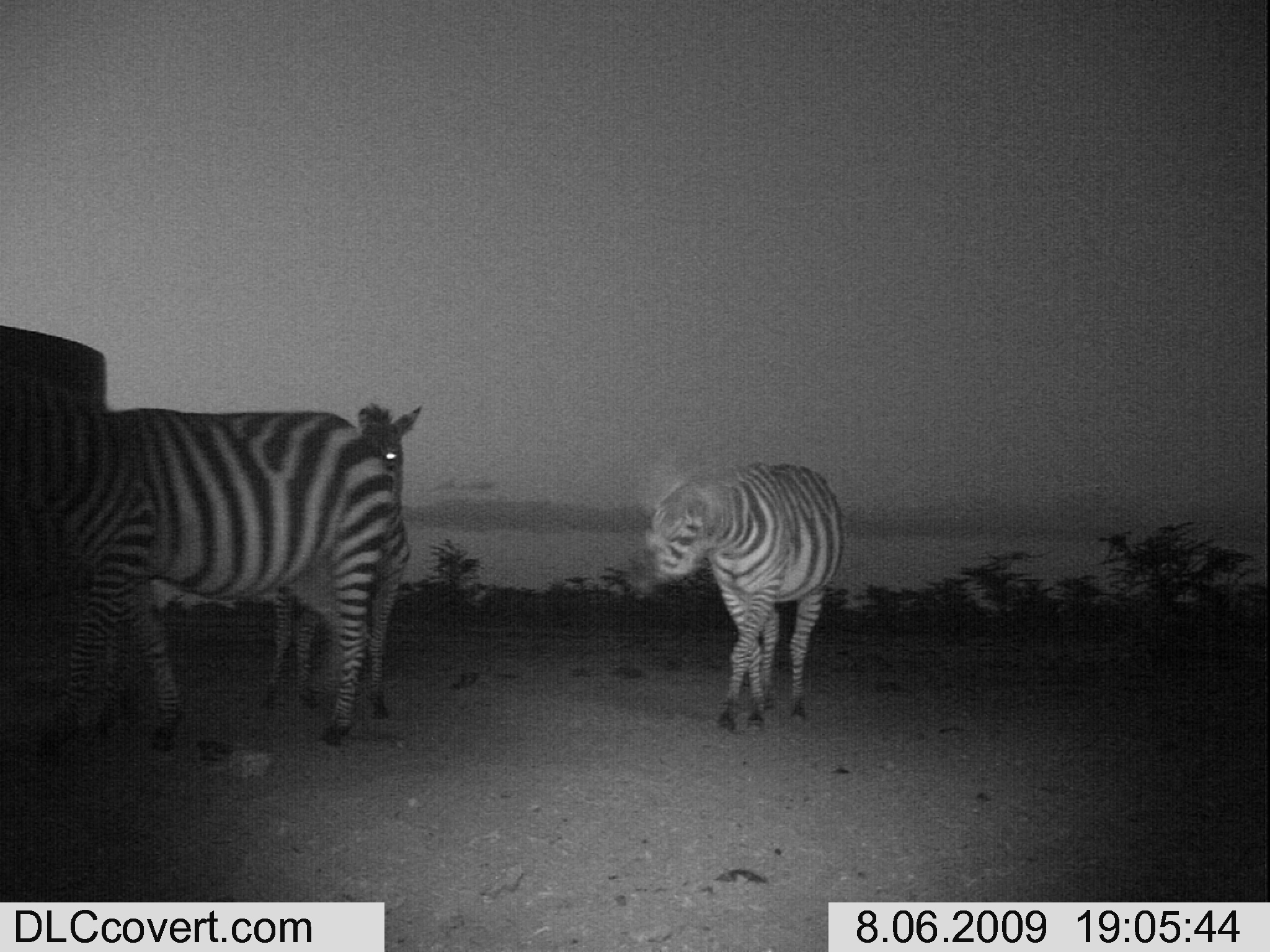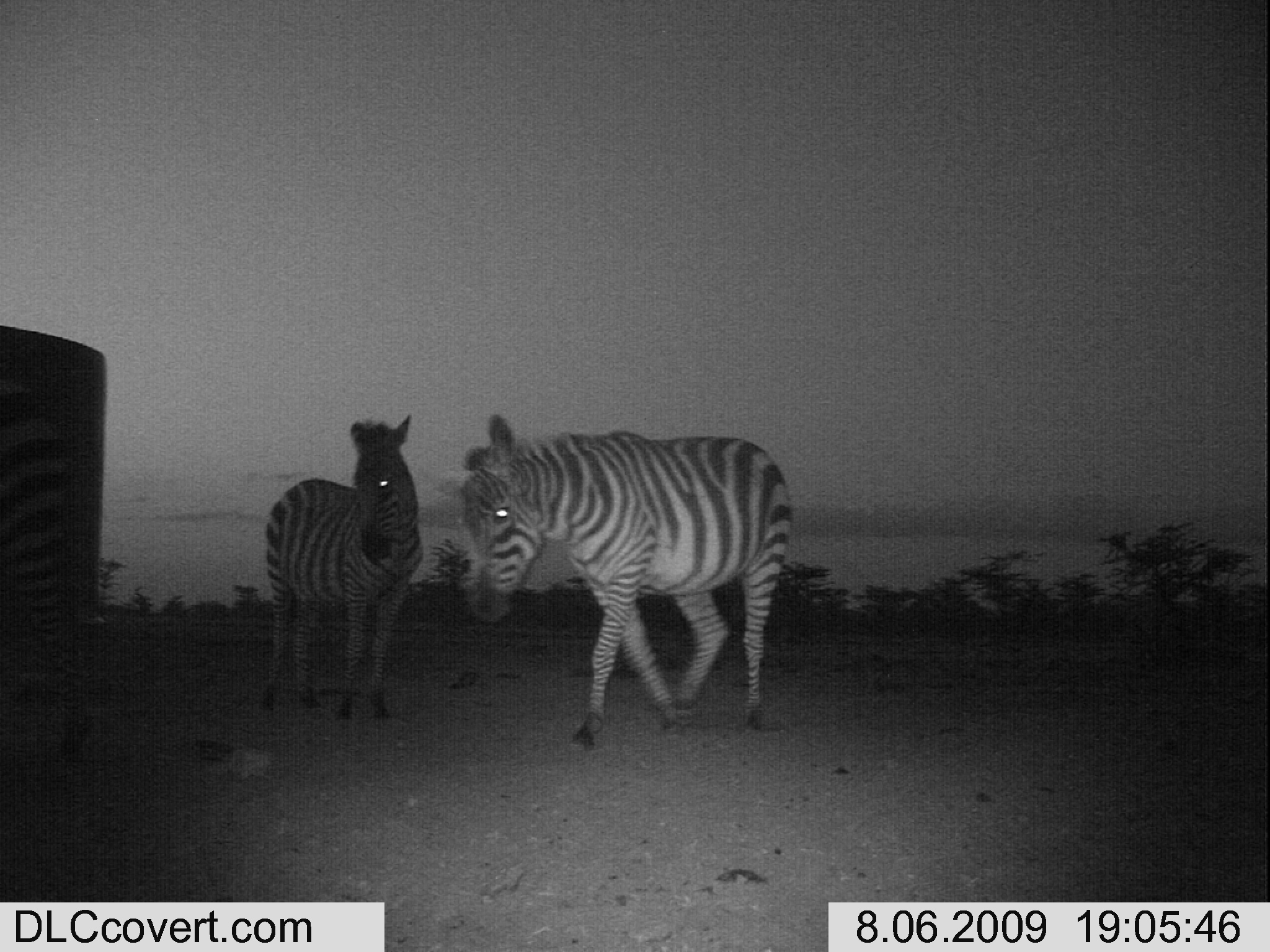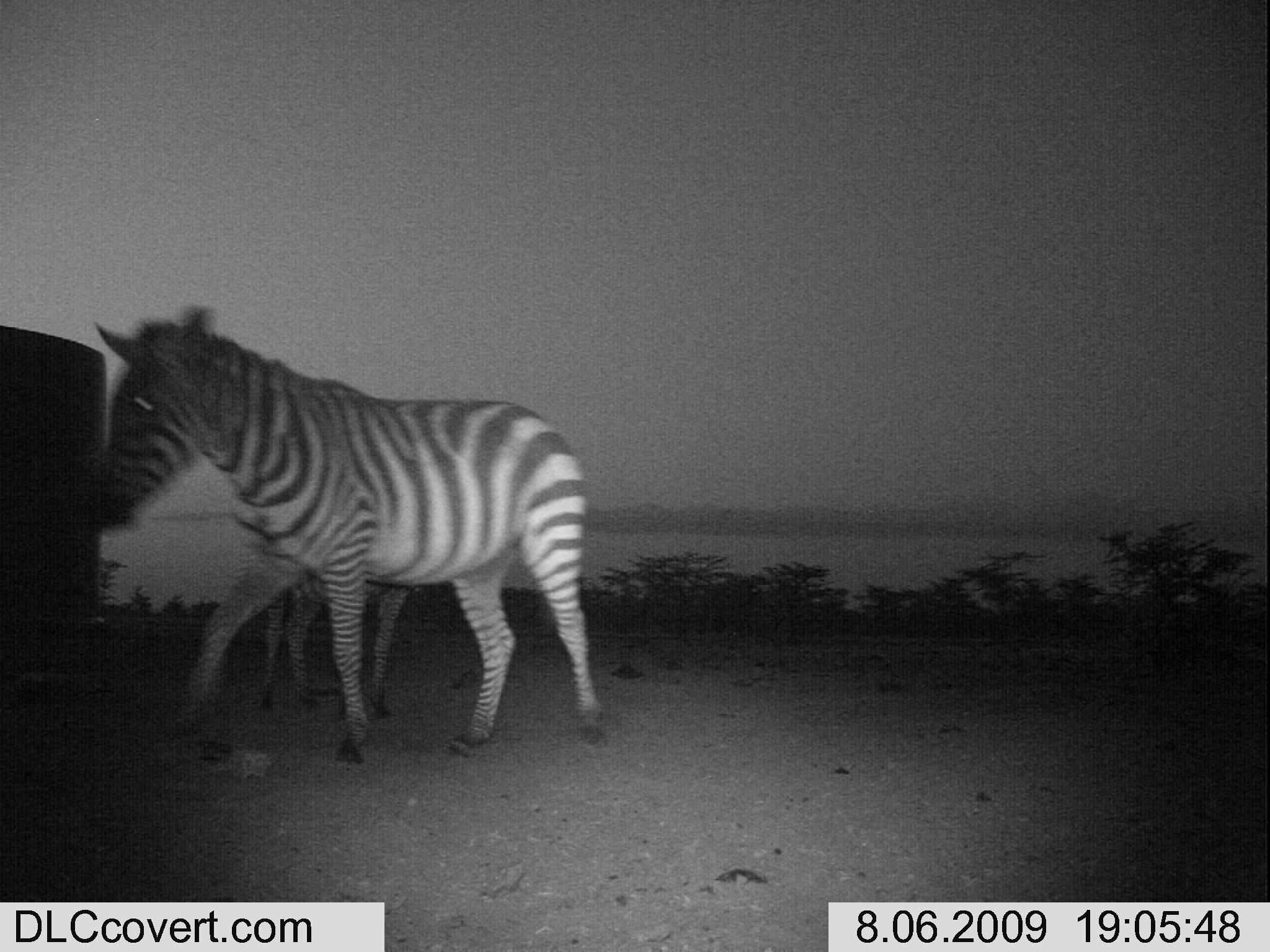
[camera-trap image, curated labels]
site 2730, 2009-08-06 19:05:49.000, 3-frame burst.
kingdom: Animalia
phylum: Chordata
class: Mammalia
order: Perissodactyla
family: Equidae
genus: Equus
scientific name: Equus quagga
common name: plains zebra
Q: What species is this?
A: Equus quagga (plains zebra).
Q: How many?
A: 3.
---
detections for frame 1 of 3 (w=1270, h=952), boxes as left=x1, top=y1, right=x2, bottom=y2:
equus quagga: left=101, top=405, right=407, bottom=751; left=0, top=324, right=159, bottom=782; left=649, top=462, right=839, bottom=736; left=267, top=400, right=420, bottom=705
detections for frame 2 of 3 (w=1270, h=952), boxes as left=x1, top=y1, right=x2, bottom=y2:
equus quagga: left=457, top=412, right=795, bottom=749; left=259, top=411, right=421, bottom=719; left=0, top=382, right=94, bottom=761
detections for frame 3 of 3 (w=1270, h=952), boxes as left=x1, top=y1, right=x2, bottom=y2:
equus quagga: left=93, top=304, right=604, bottom=763; left=259, top=579, right=409, bottom=720